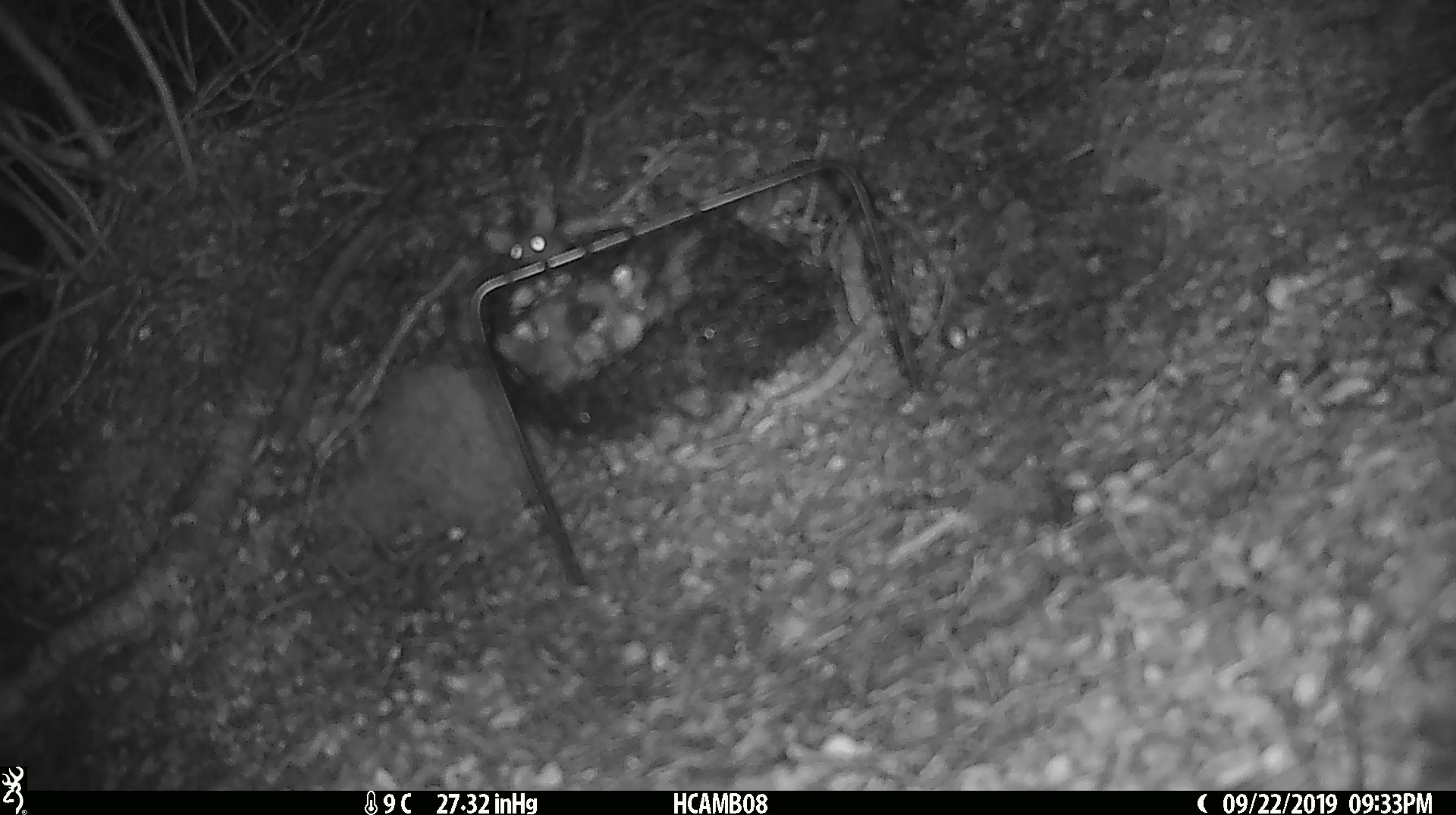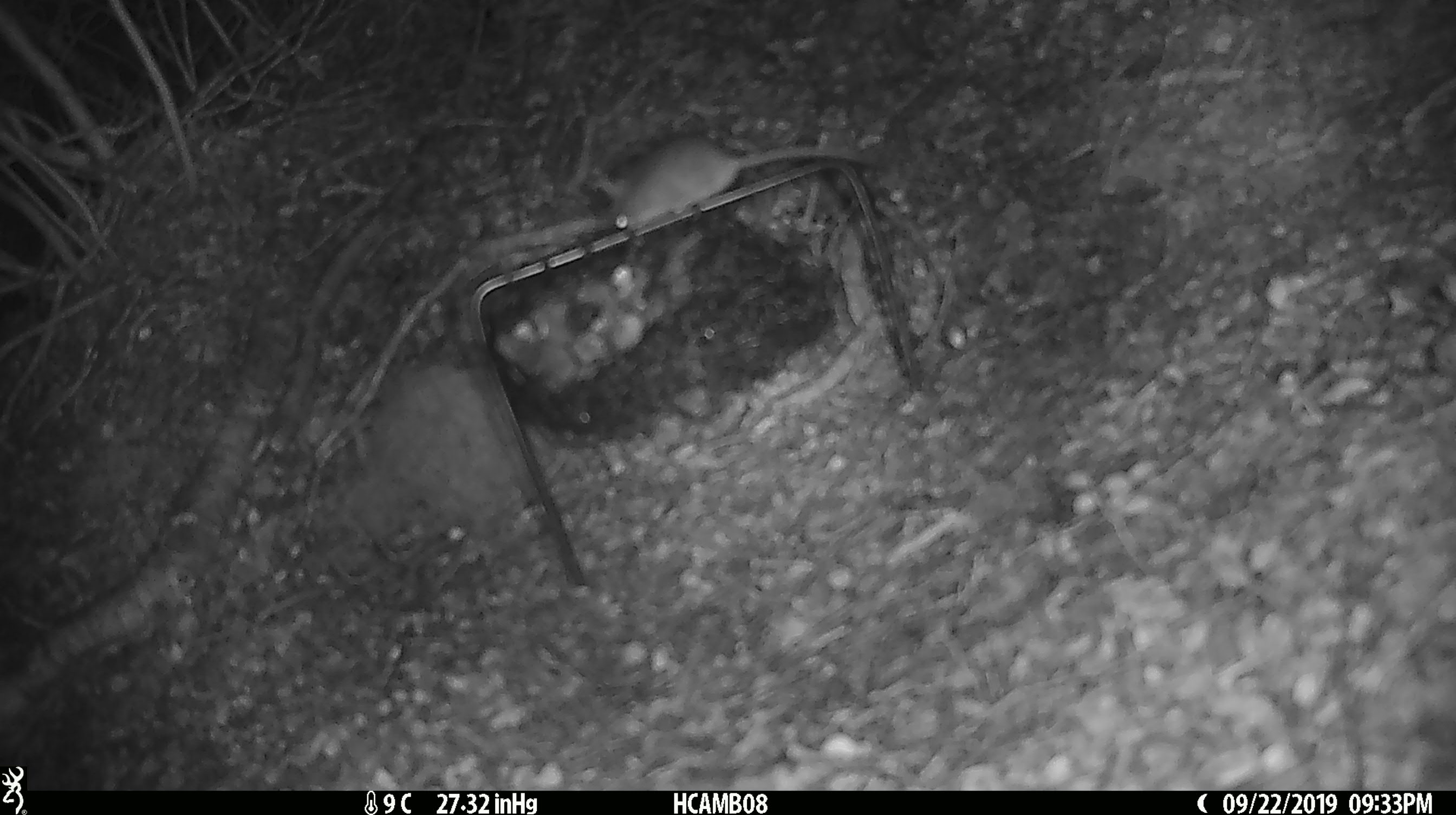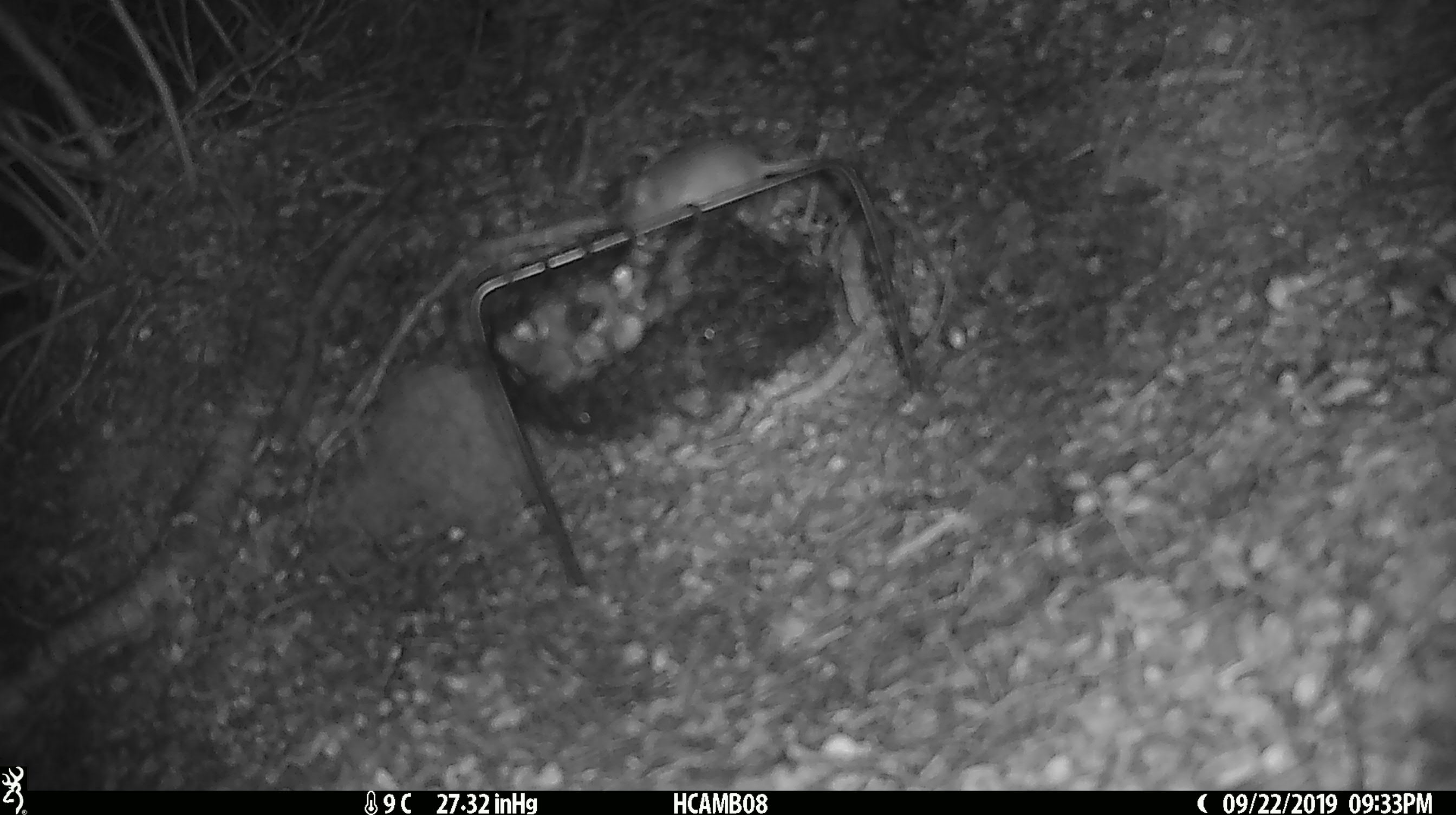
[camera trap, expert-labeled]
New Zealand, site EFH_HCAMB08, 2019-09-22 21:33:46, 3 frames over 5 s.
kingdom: Animalia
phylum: Chordata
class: Mammalia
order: Rodentia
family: Muridae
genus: Mus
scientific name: Mus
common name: mouse